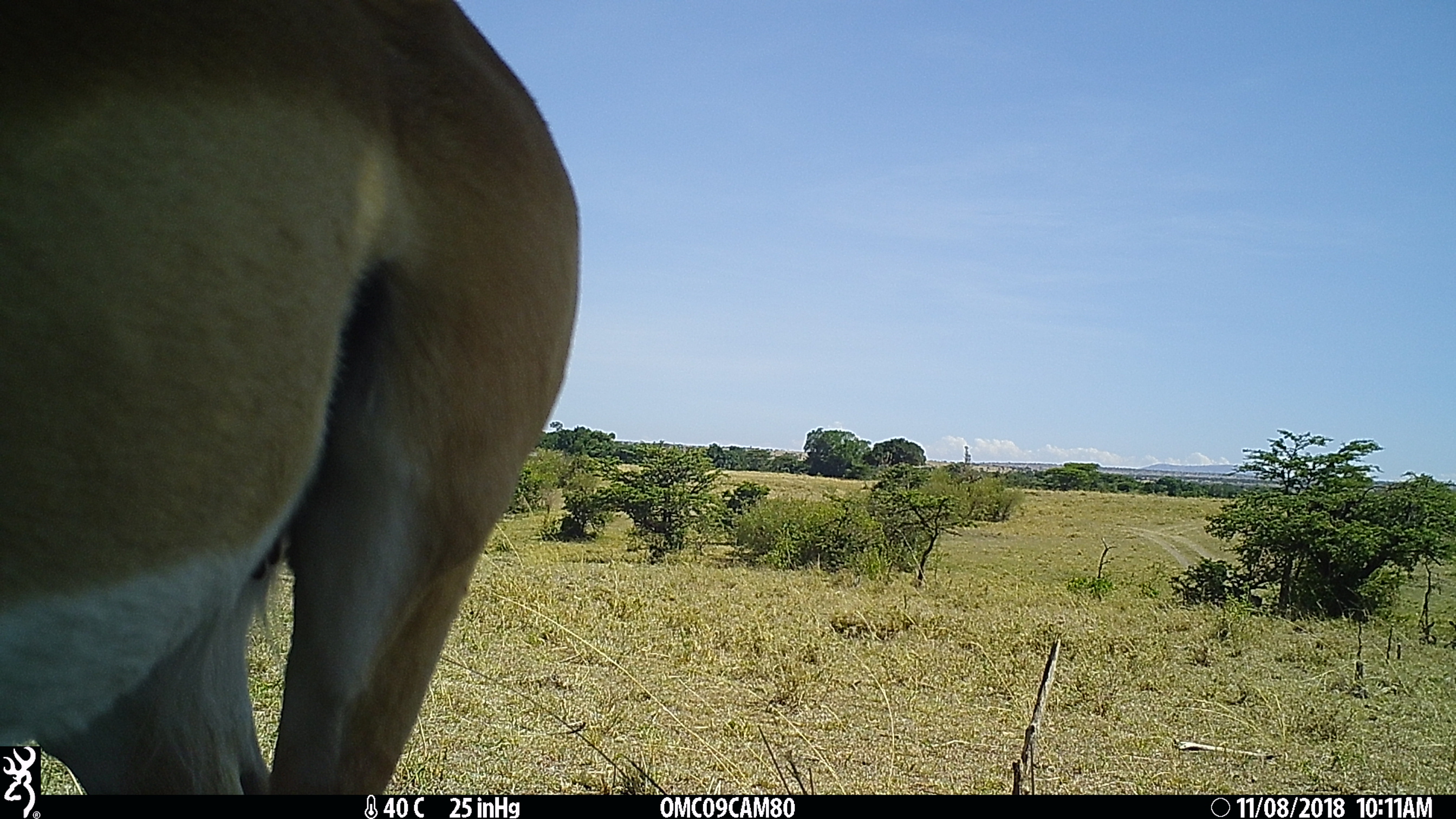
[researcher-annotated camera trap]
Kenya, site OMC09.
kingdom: Animalia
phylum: Chordata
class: Mammalia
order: Artiodactyla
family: Bovidae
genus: Aepyceros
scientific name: Aepyceros melampus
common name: impala